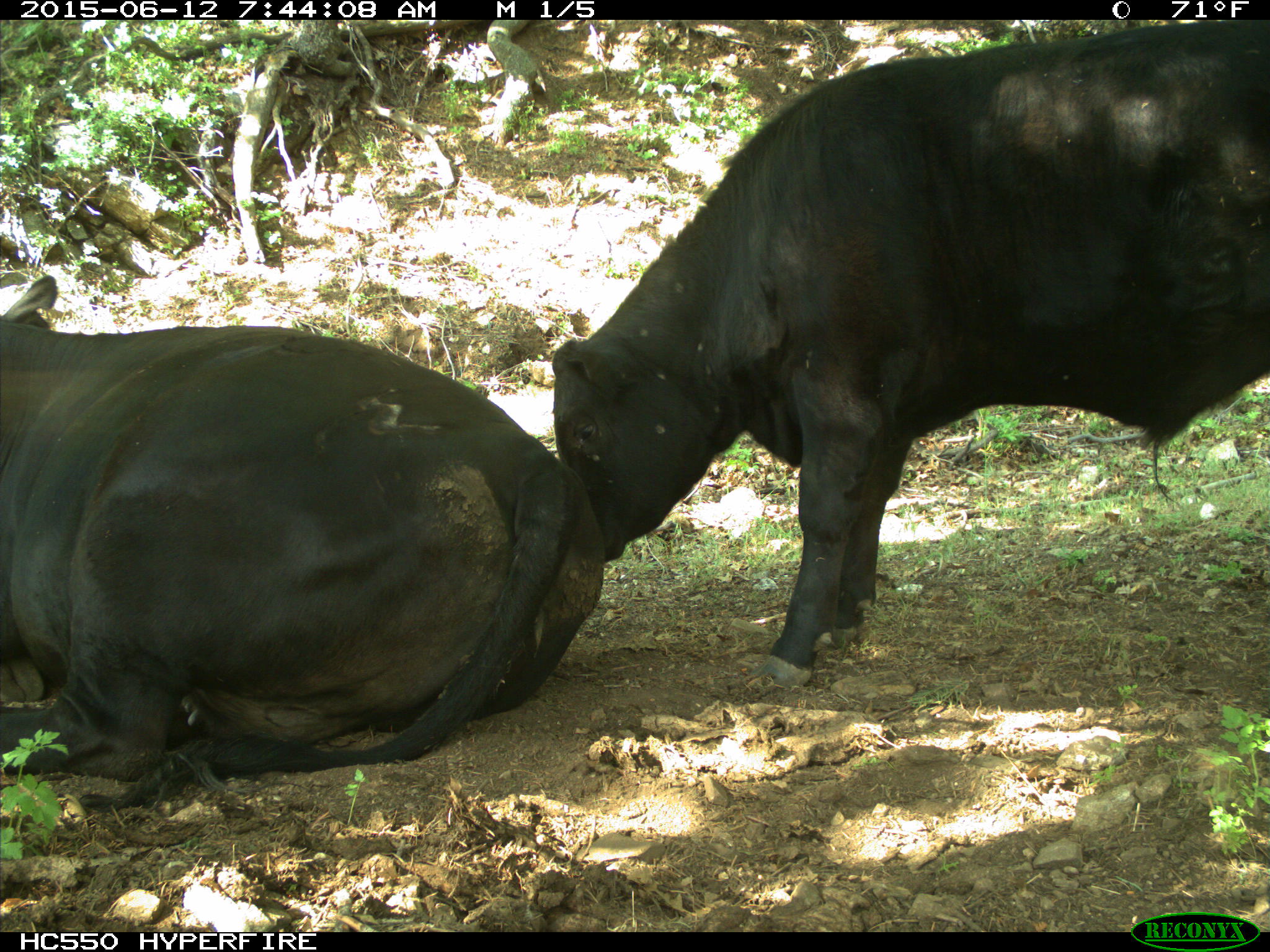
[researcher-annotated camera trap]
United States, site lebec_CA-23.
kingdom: Animalia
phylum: Chordata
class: Mammalia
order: Artiodactyla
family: Bovidae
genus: Bos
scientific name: Bos taurus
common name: domestic cow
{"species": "Bos taurus (domestic cow)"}